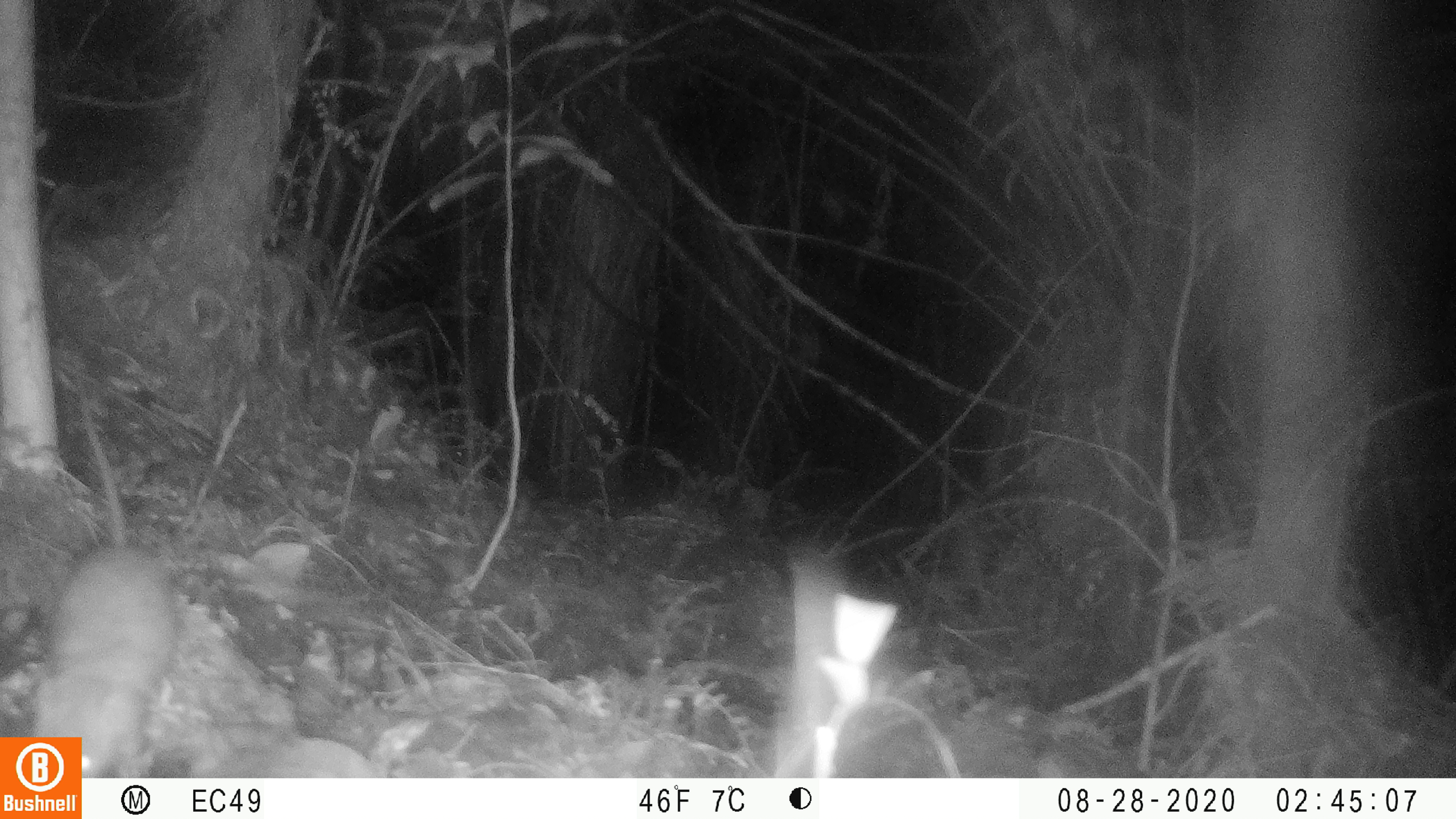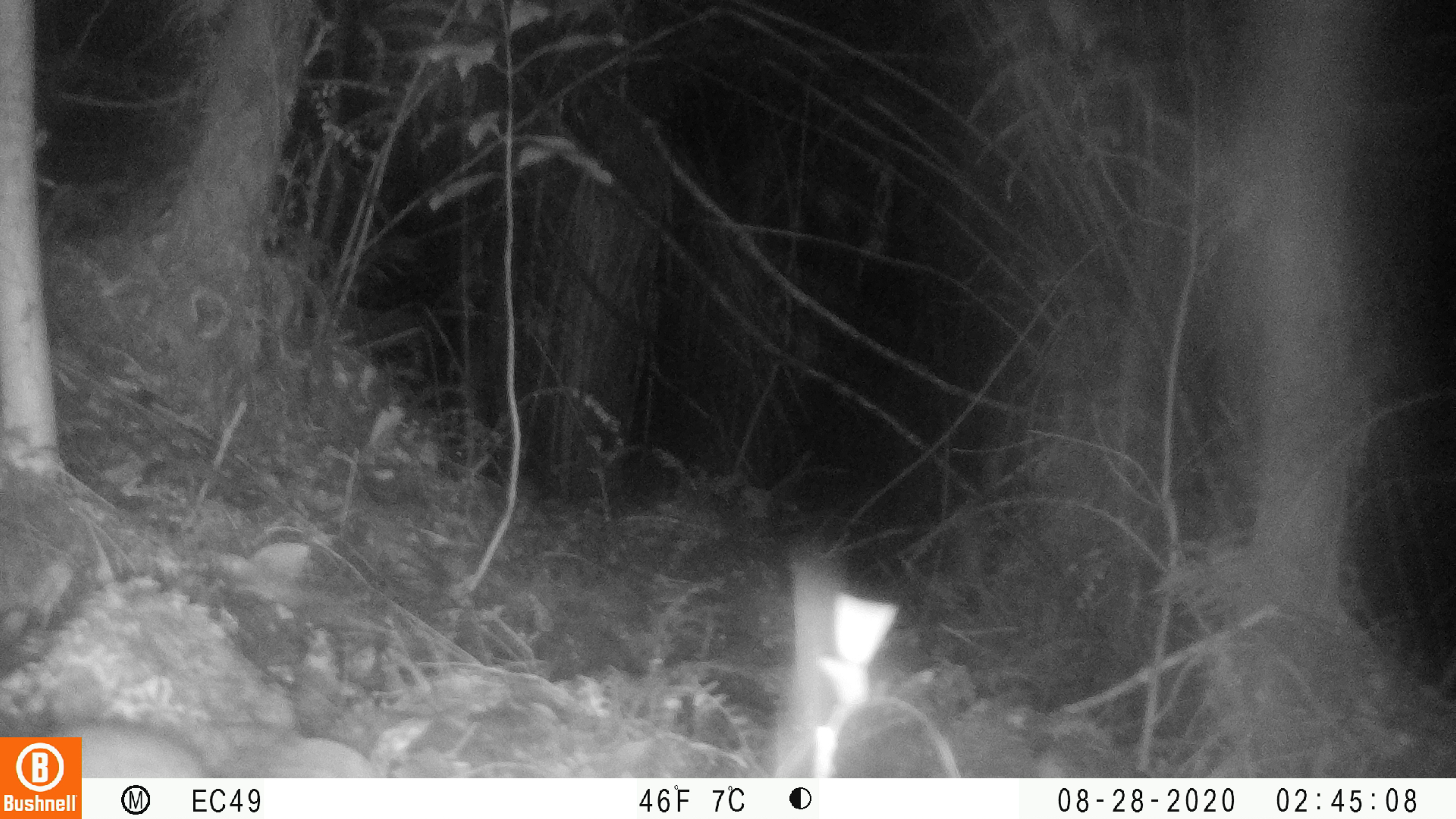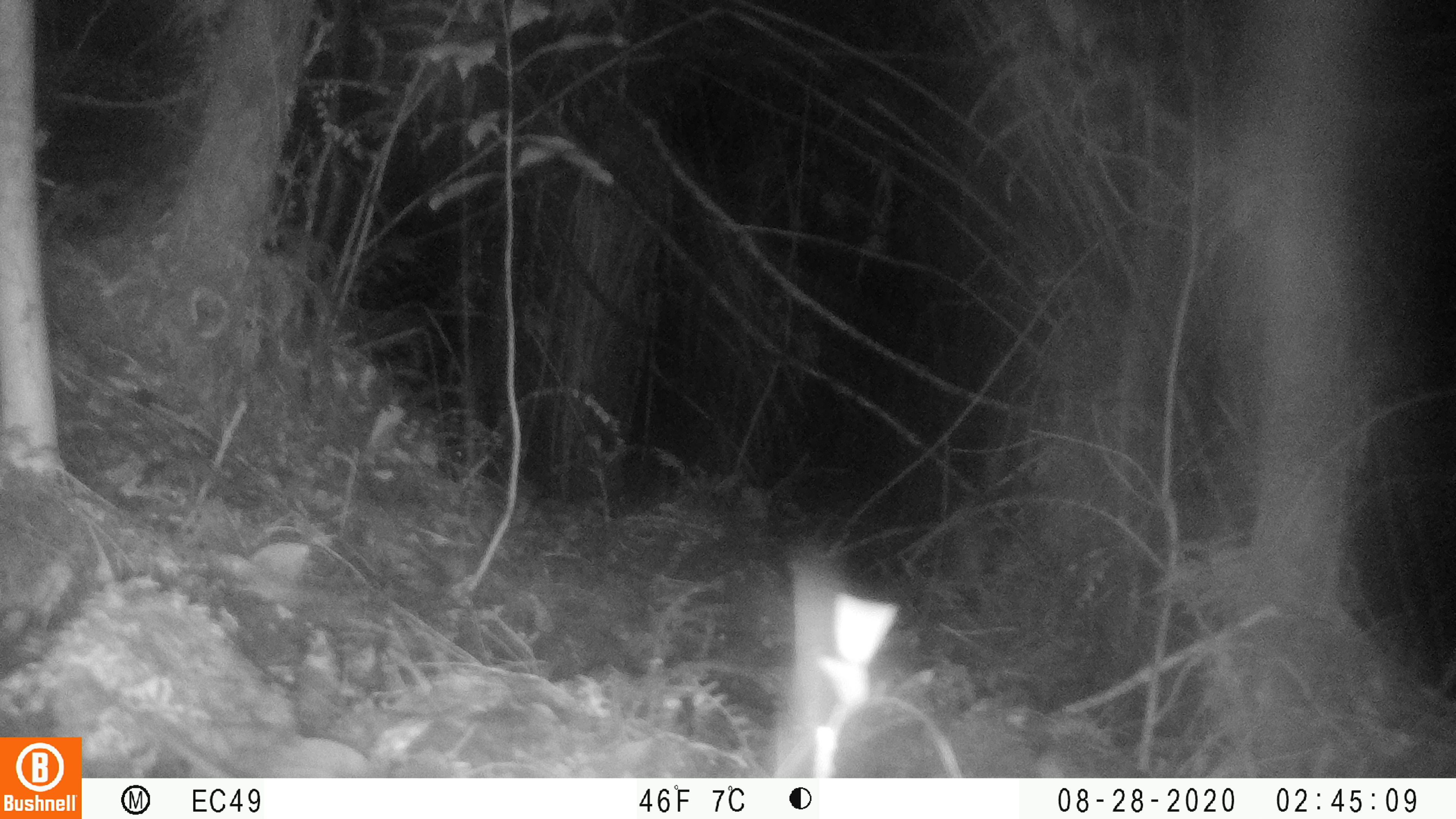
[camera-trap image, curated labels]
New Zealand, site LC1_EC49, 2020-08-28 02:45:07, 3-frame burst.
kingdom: Animalia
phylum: Chordata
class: Mammalia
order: Rodentia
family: Muridae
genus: Rattus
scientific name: Rattus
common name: rat